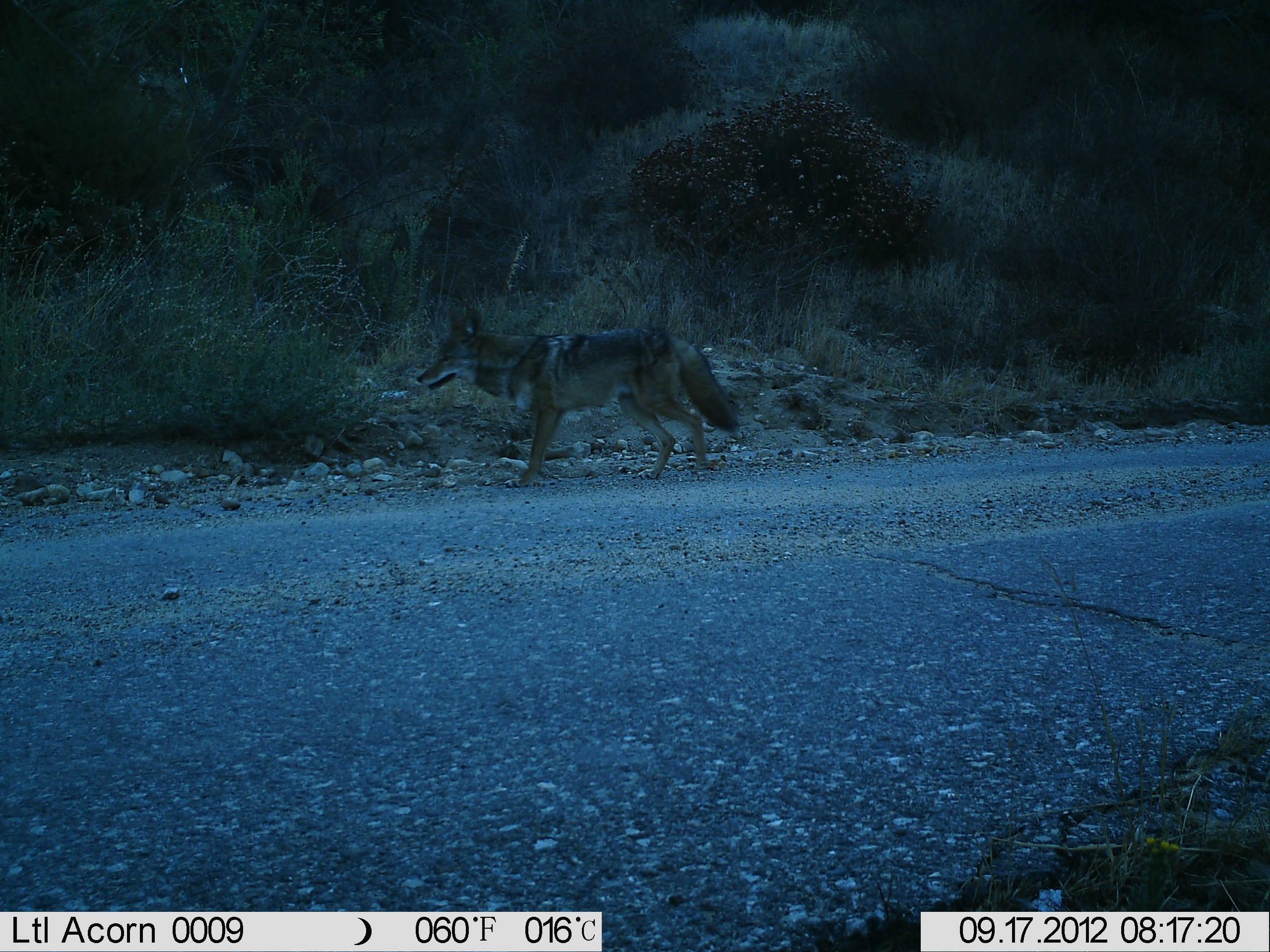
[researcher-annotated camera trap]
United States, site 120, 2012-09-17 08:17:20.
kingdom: Animalia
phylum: Chordata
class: Mammalia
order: Carnivora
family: Canidae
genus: Canis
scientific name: Canis latrans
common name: coyote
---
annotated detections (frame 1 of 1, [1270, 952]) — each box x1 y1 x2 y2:
coyote: 411 297 746 487